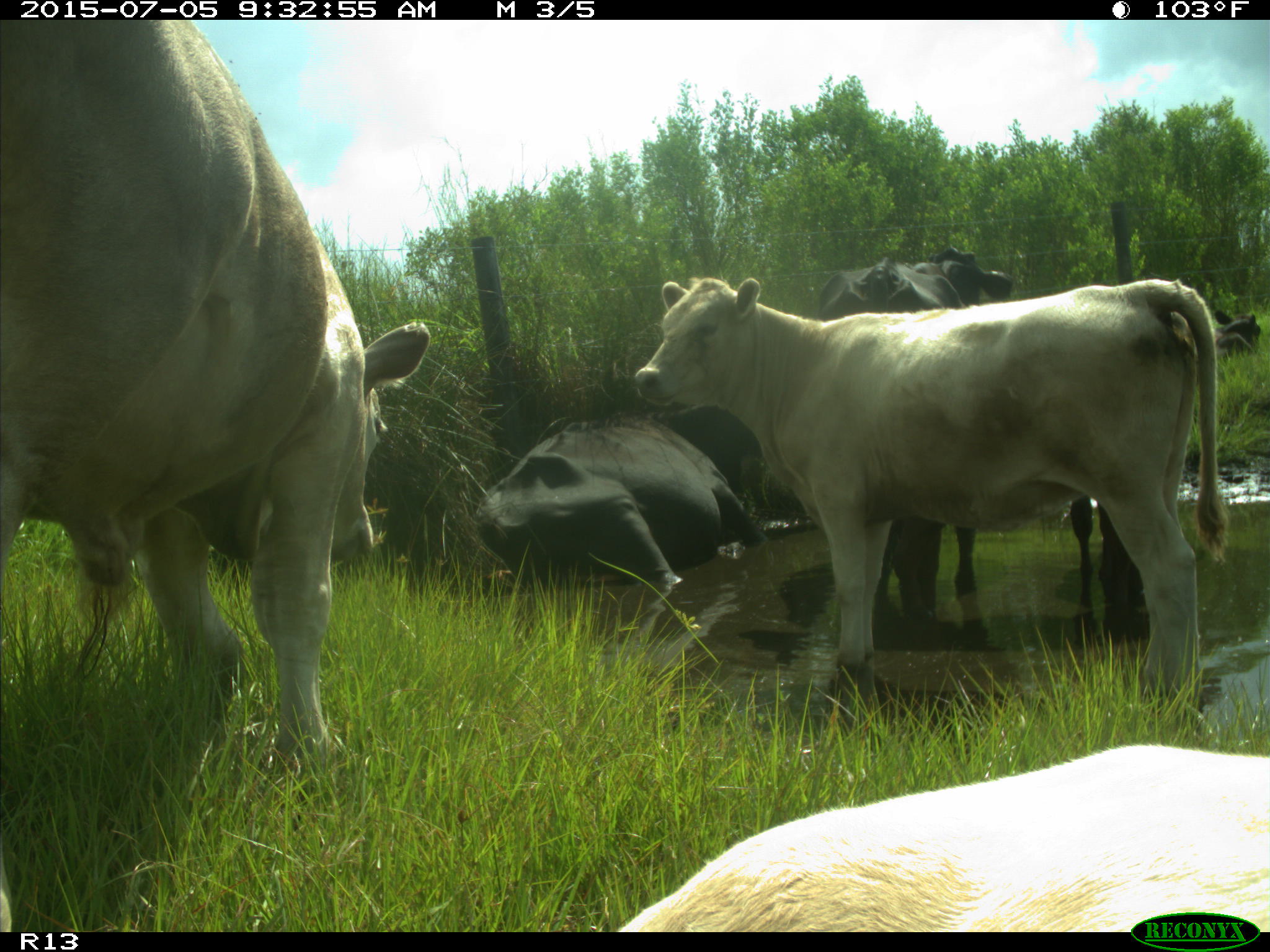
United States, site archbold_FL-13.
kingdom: Animalia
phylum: Chordata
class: Mammalia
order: Artiodactyla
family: Bovidae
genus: Bos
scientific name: Bos taurus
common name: domestic cow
Bos taurus (domestic cow).